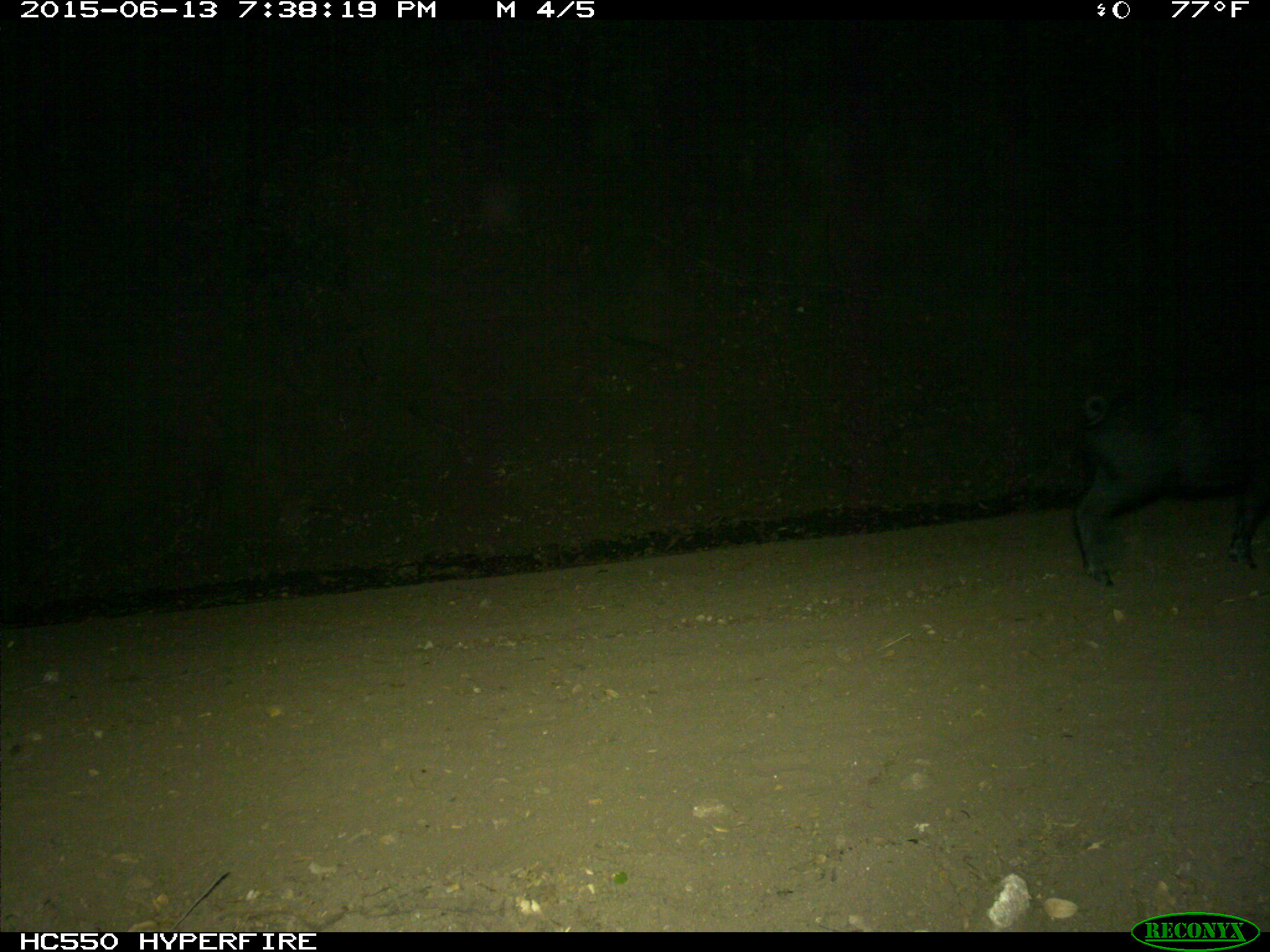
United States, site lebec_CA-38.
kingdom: Animalia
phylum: Chordata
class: Mammalia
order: Artiodactyla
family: Suidae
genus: Sus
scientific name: Sus scrofa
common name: wild boar